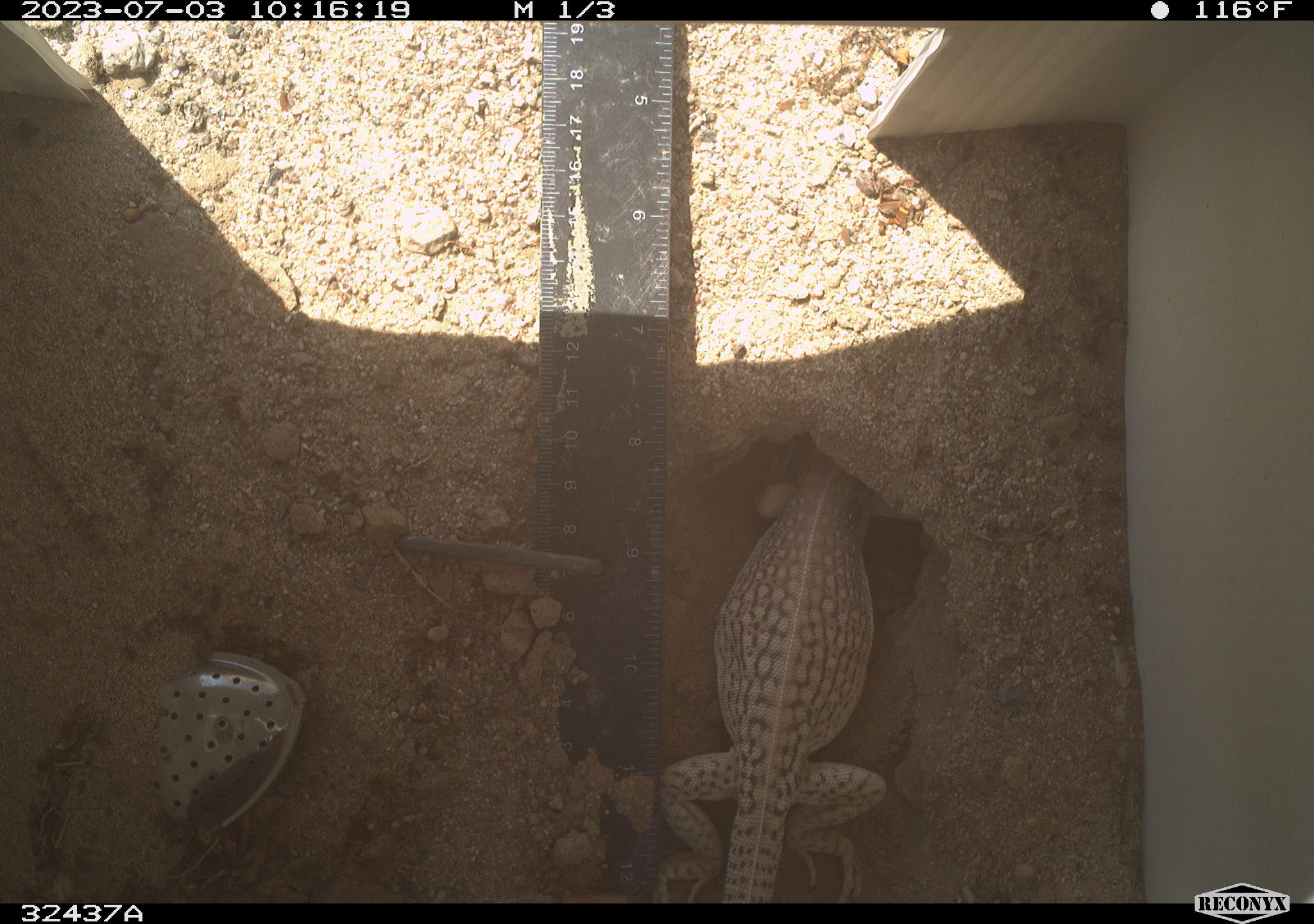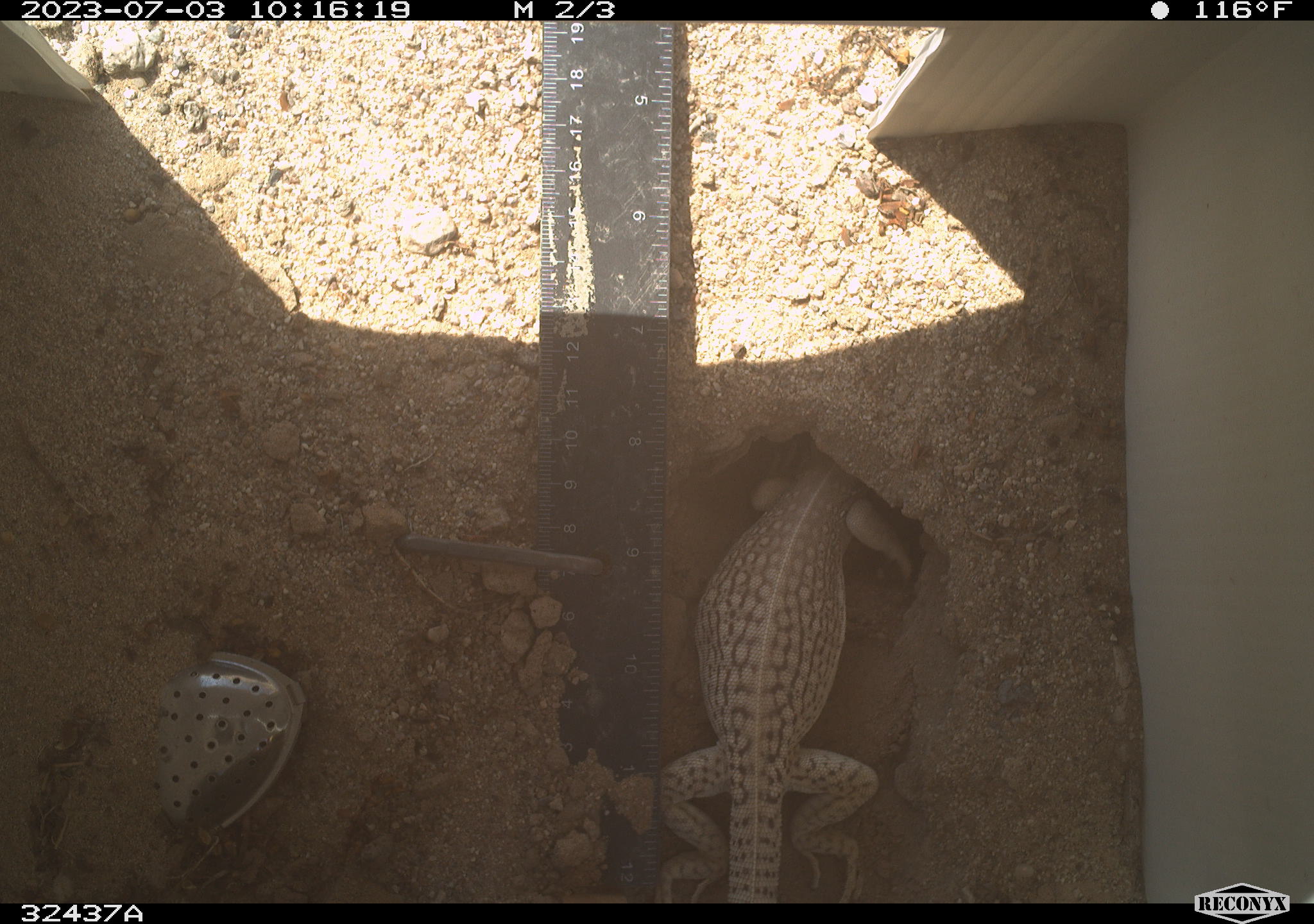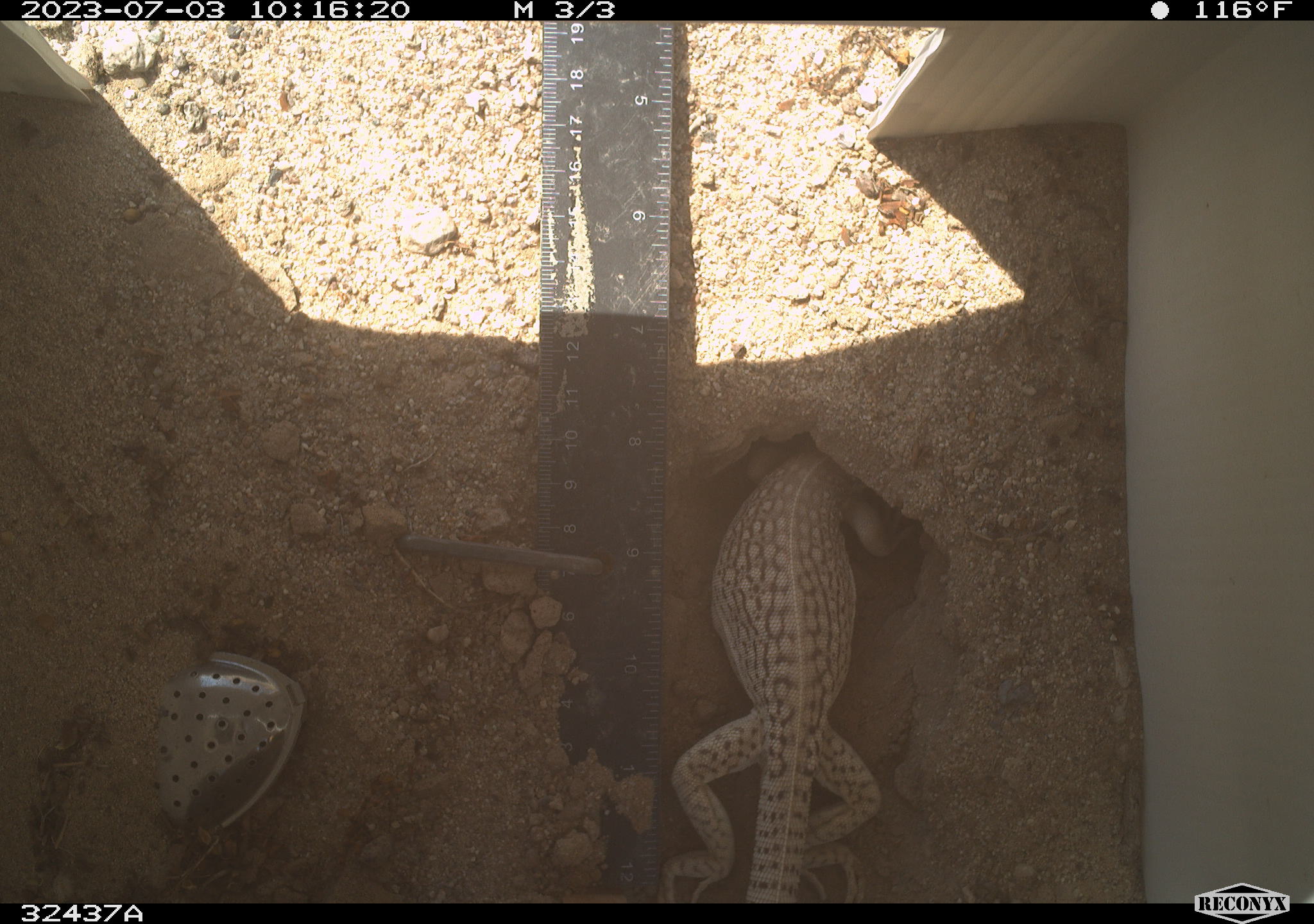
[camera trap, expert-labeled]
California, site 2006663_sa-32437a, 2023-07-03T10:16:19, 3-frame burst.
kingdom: Animalia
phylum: Chordata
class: Reptilia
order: Squamata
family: Iguanidae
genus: Dipsosaurus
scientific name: Dipsosaurus dorsalis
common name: common desert iguana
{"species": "common desert iguana (Dipsosaurus dorsalis)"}